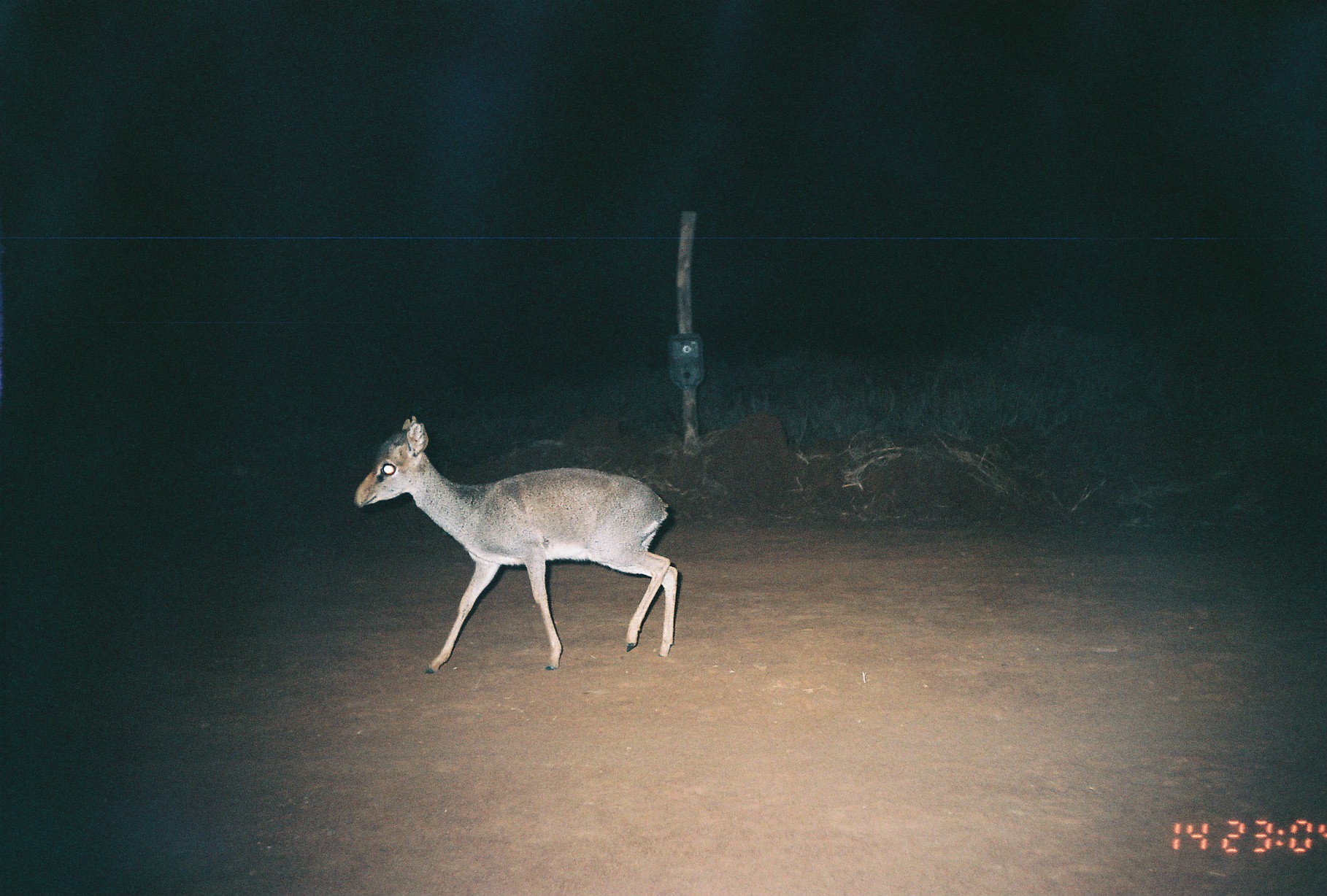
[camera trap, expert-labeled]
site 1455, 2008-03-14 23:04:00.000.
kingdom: Animalia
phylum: Chordata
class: Mammalia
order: Artiodactyla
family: Bovidae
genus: Madoqua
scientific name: Madoqua guentheri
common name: günther's dik-dik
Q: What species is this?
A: Madoqua guentheri (günther's dik-dik).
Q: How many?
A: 1.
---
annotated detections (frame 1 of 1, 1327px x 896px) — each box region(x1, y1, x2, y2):
madoqua guentheri: region(349, 413, 678, 673)